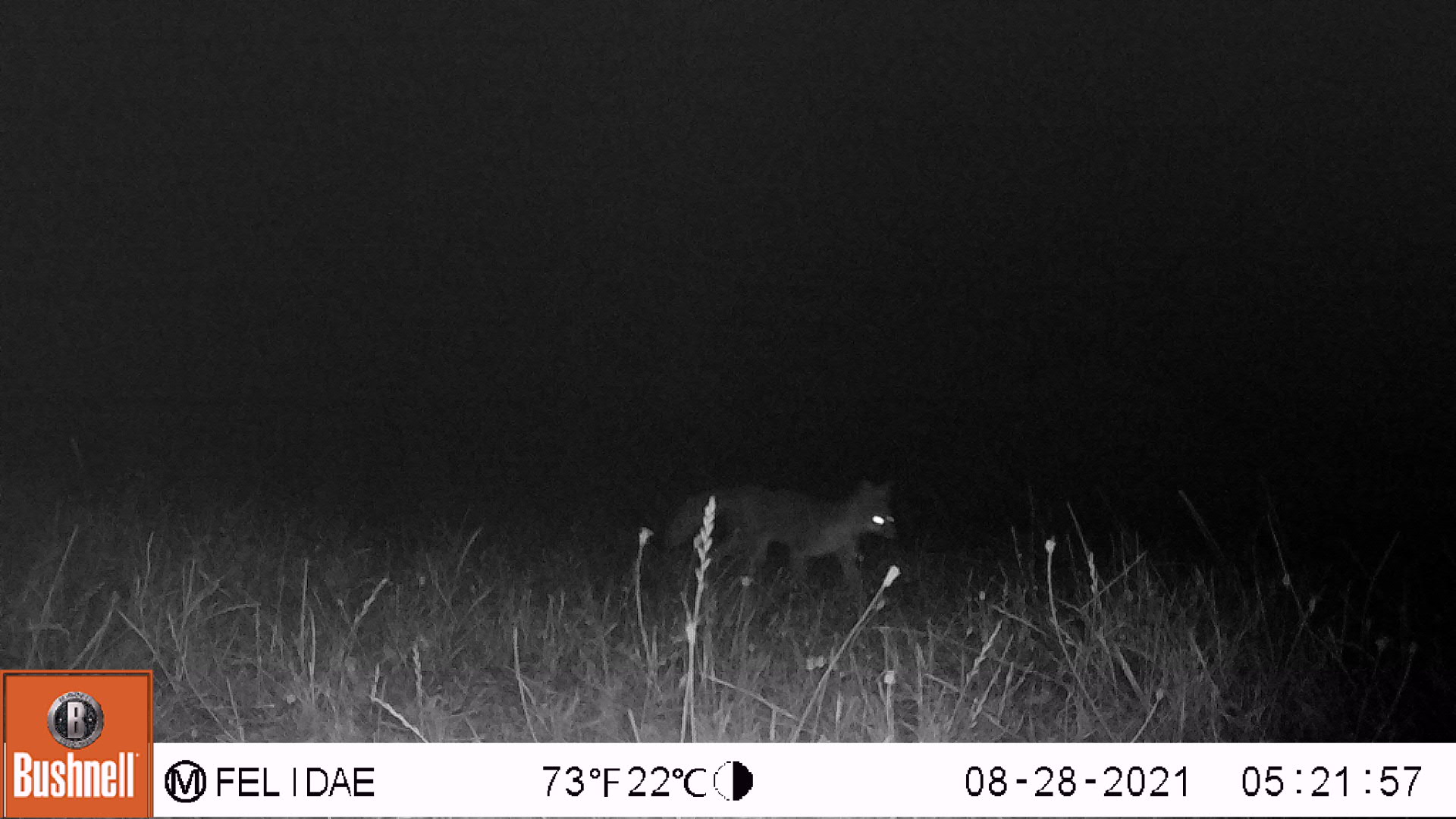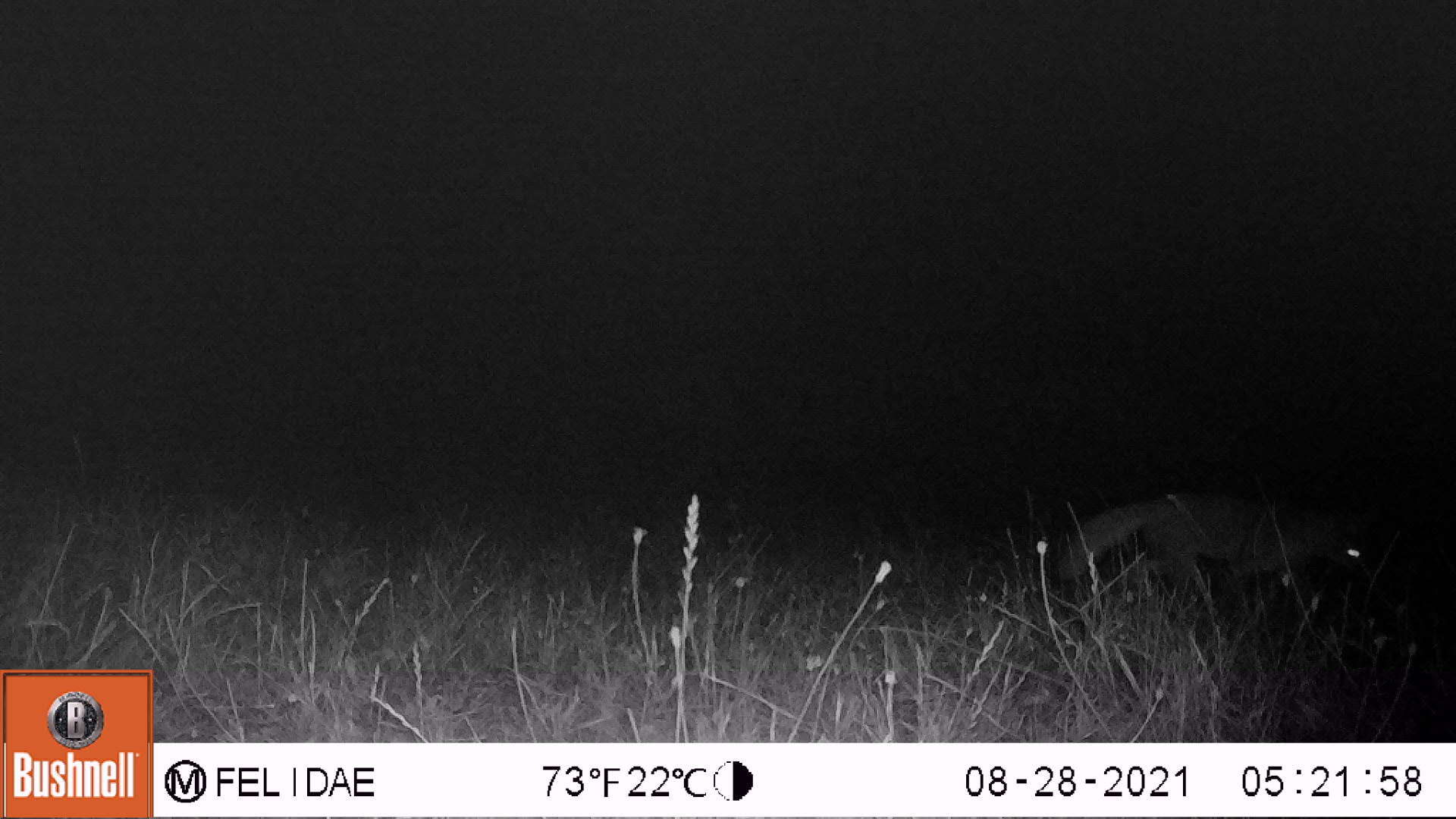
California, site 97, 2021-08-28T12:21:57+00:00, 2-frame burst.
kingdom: Animalia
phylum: Chordata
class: Mammalia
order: Carnivora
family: Canidae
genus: Urocyon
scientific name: Urocyon cinereoargenteus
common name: gray fox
Gray fox (Urocyon cinereoargenteus).